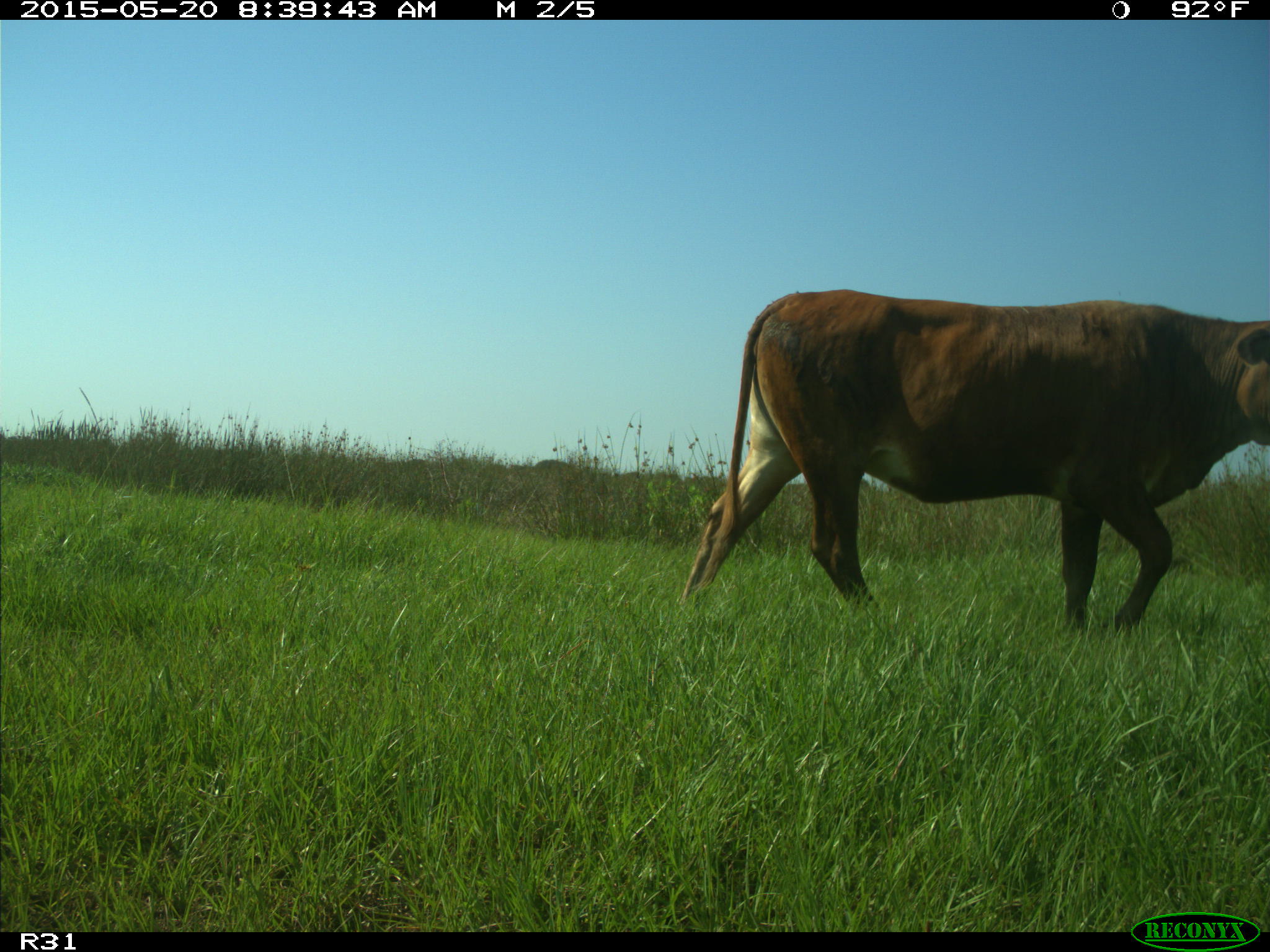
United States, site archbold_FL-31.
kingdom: Animalia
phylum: Chordata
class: Mammalia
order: Artiodactyla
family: Bovidae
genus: Bos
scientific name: Bos taurus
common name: domestic cow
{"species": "Bos taurus (domestic cow)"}